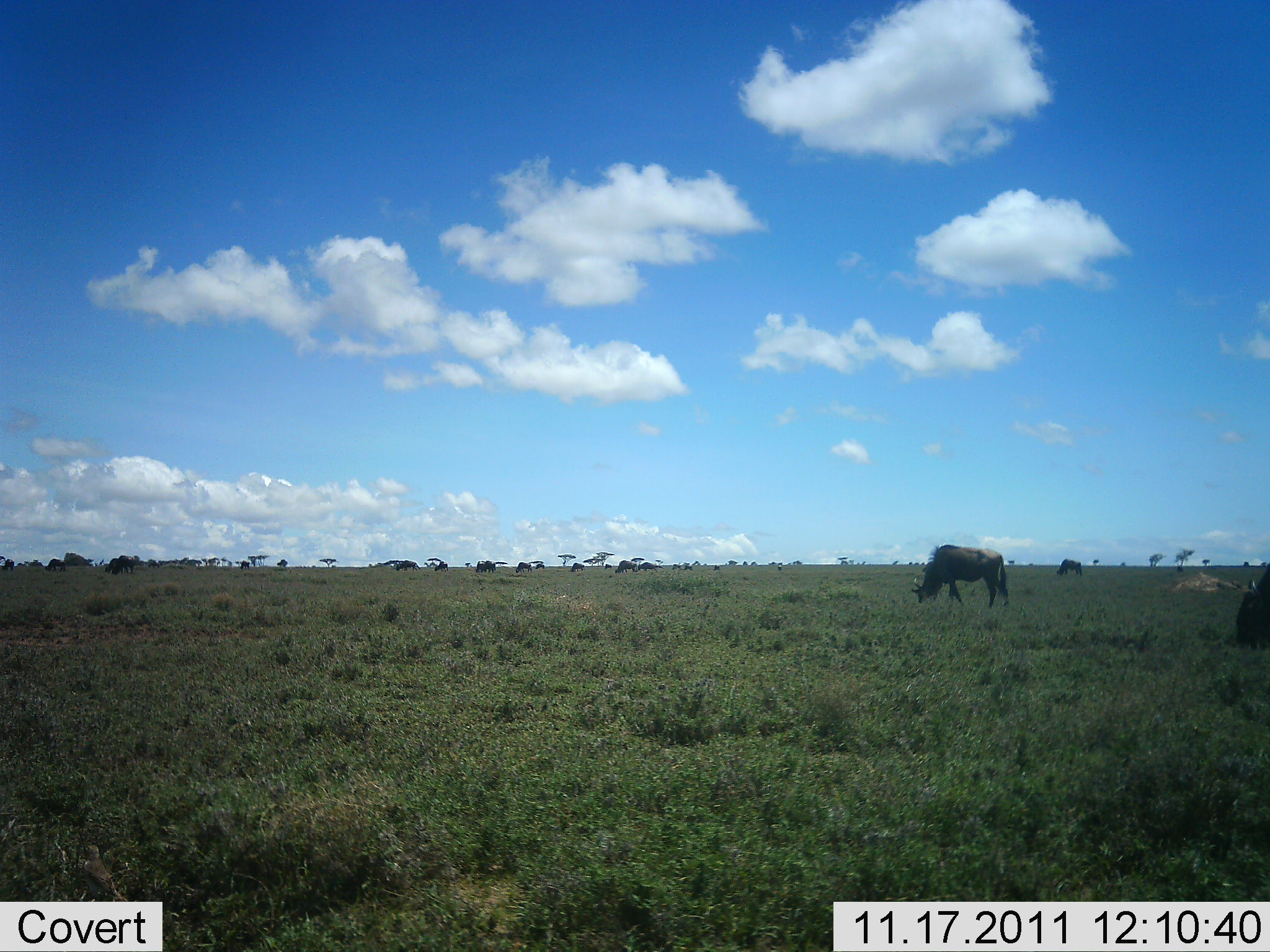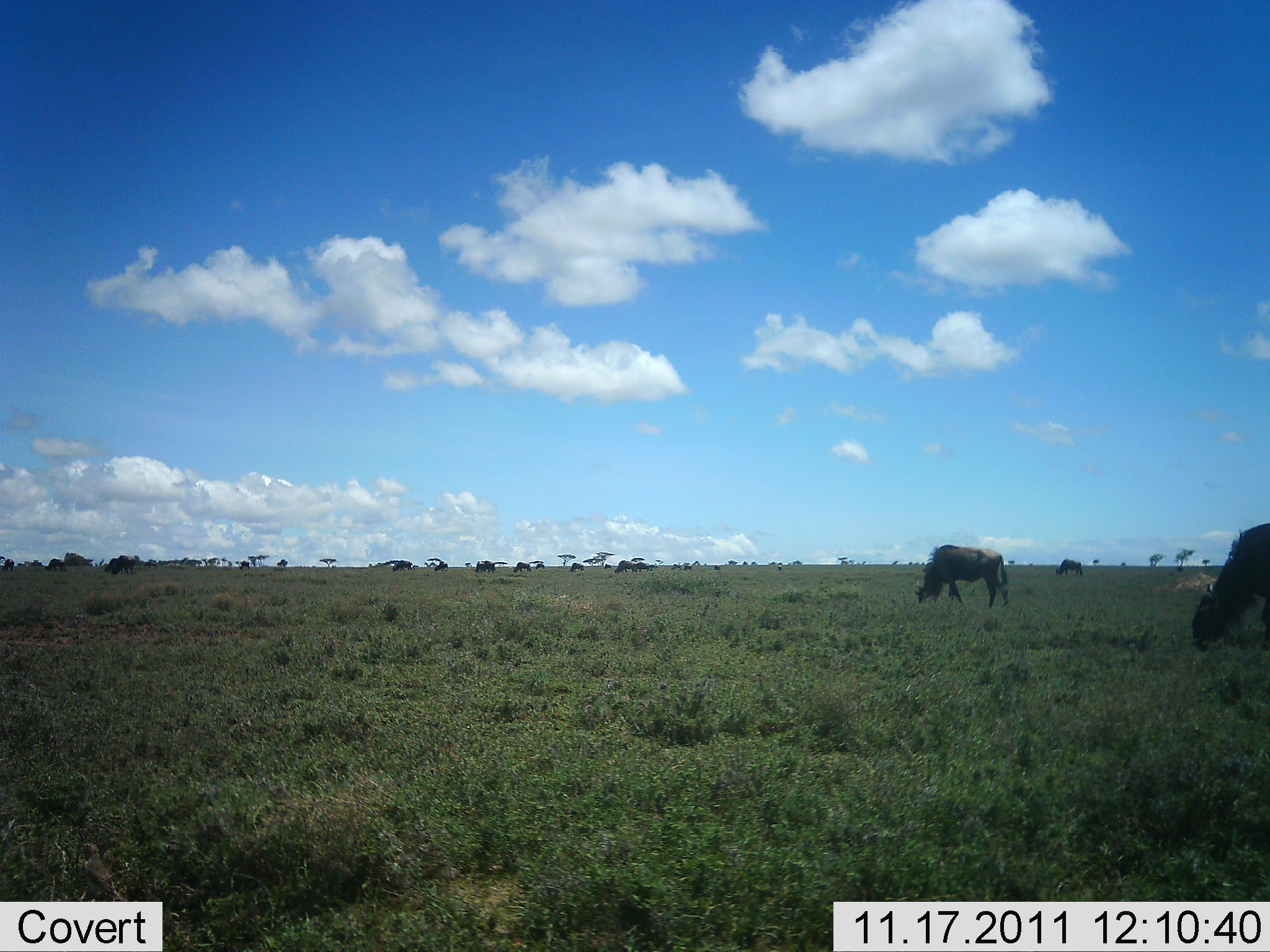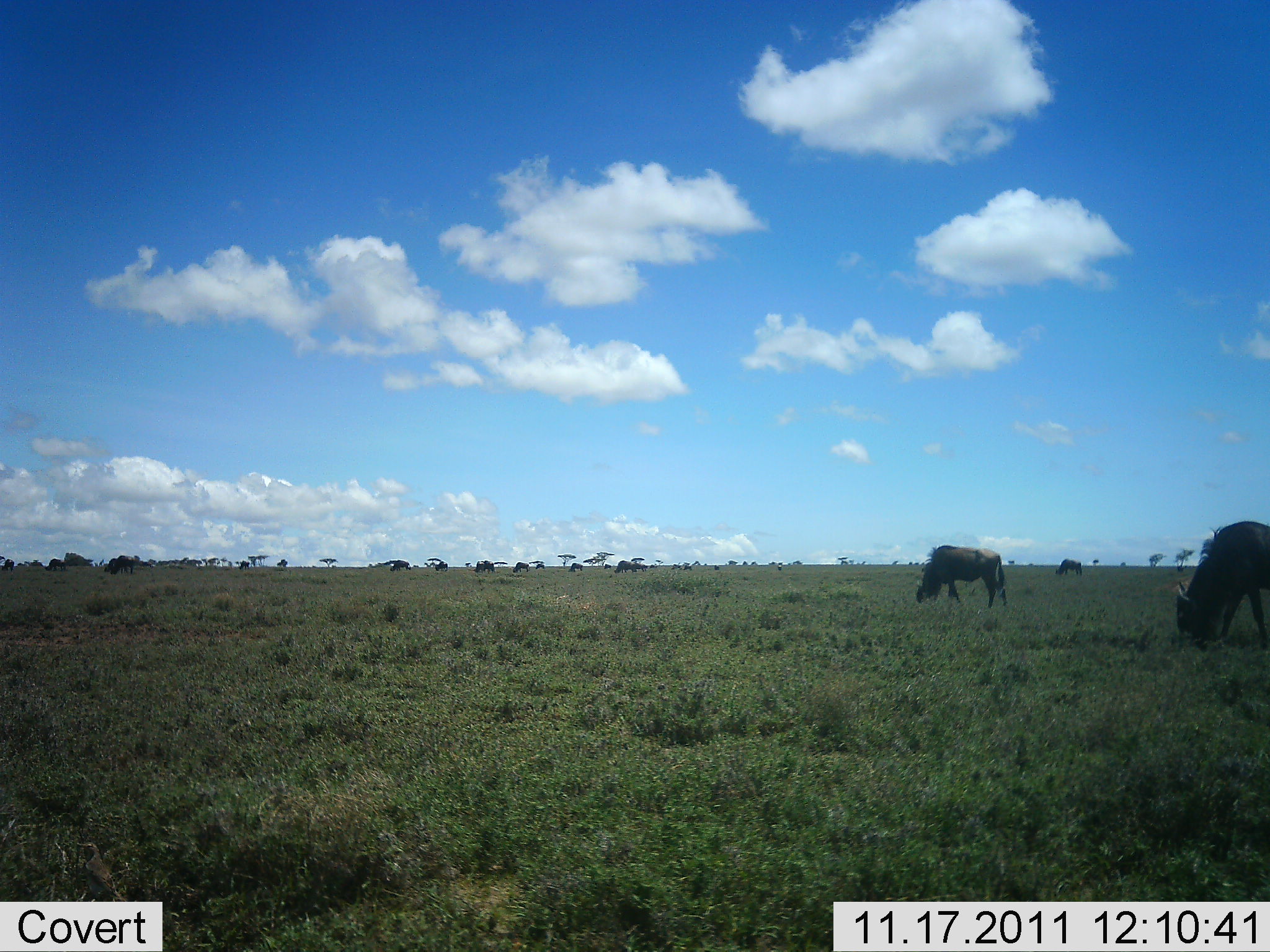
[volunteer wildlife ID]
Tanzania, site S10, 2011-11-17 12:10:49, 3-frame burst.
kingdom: Animalia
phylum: Chordata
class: Mammalia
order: Artiodactyla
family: Bovidae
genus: Connochaetes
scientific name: Connochaetes taurinus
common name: blue wildebeest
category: wildebeest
Wildebeest (blue wildebeest) (Connochaetes taurinus), count 6. Behavior (volunteer vote fractions): standing 15%, resting 0%, moving 23%, interacting 0%. Young present (vote fraction): 0%. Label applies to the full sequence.